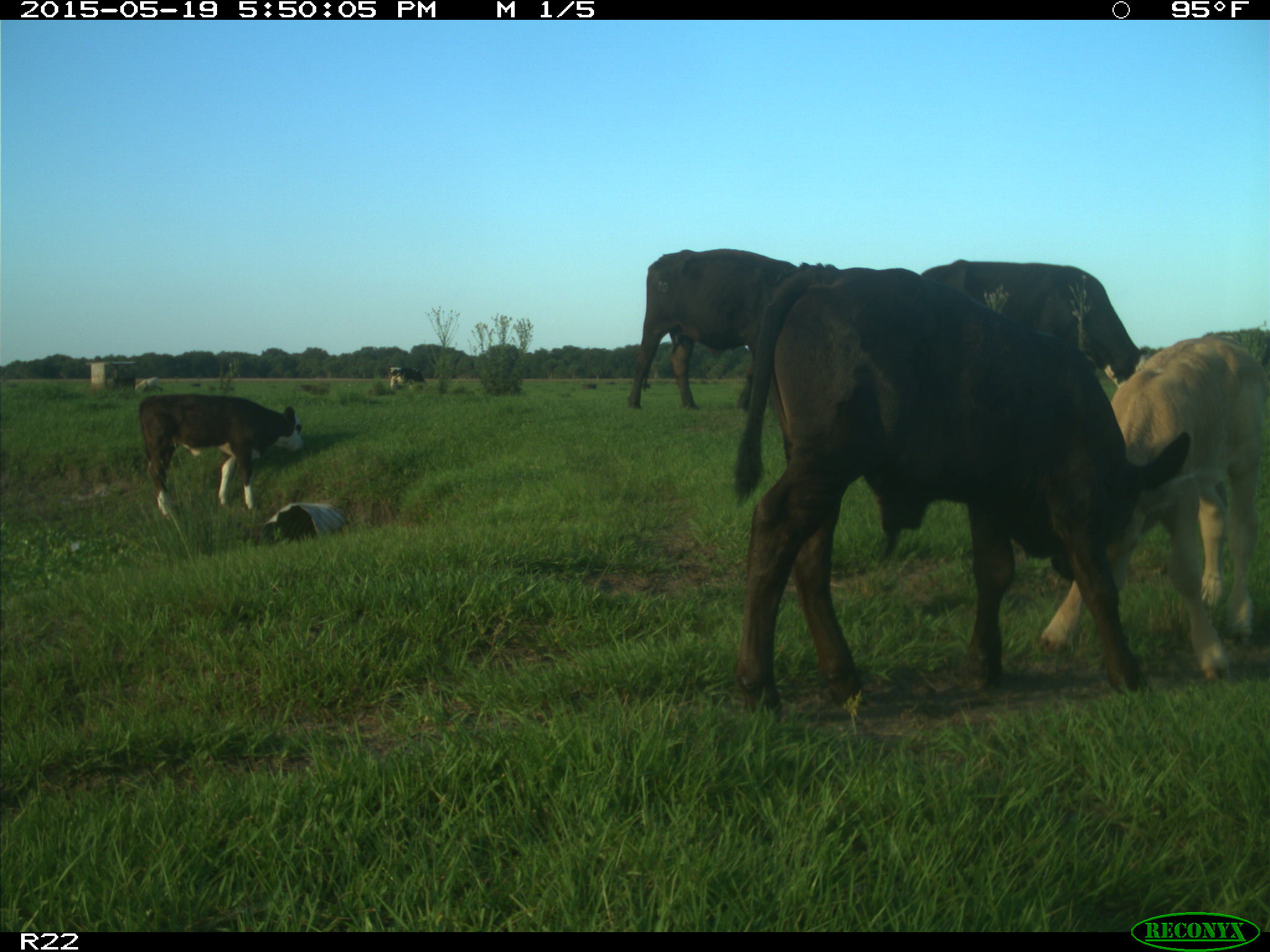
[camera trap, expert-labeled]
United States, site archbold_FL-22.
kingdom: Animalia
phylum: Chordata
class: Mammalia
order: Artiodactyla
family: Bovidae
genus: Bos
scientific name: Bos taurus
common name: domestic cow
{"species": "Bos taurus (domestic cow)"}